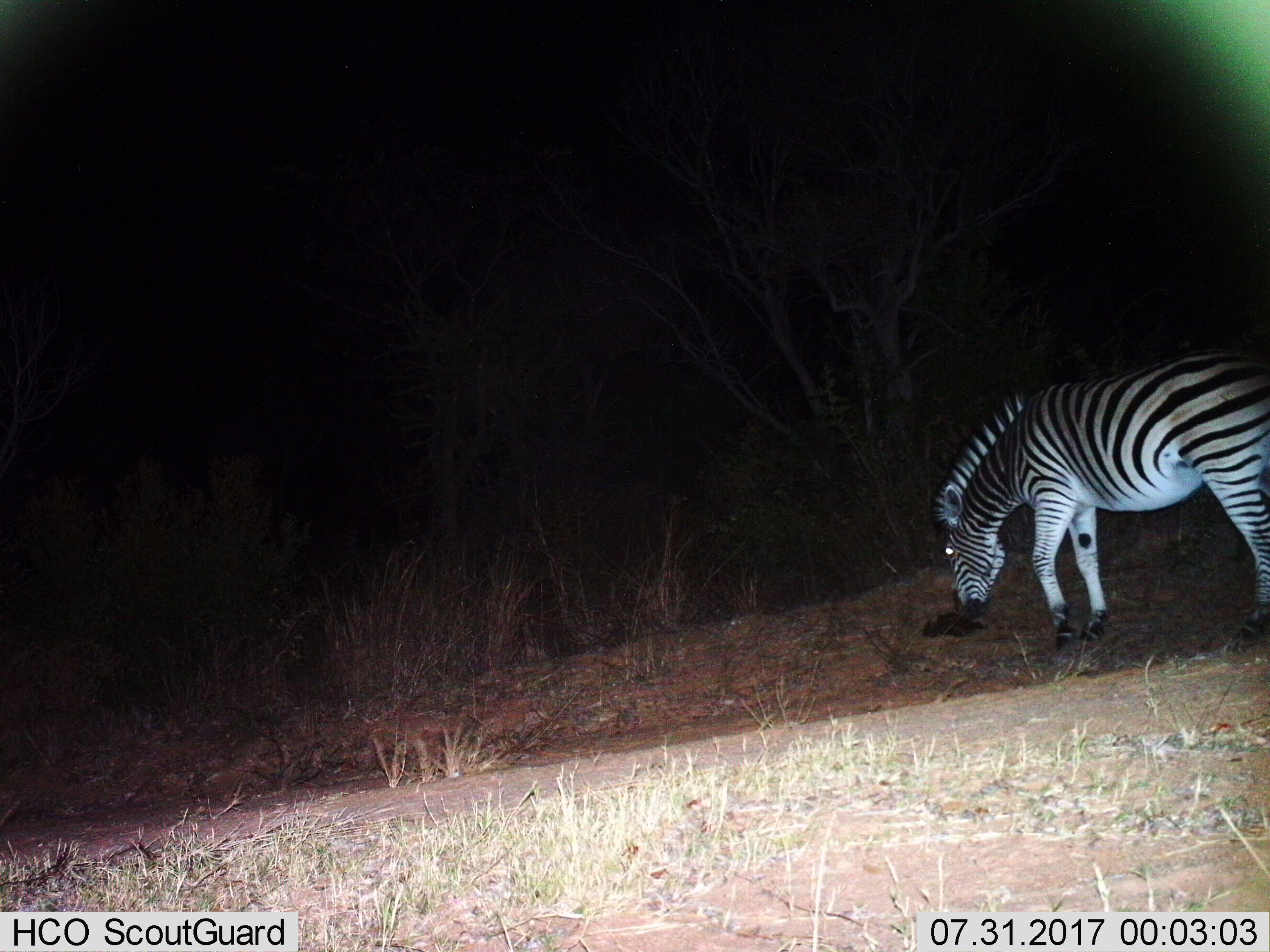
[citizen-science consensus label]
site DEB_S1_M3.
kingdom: Animalia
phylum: Chordata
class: Mammalia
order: Perissodactyla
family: Equidae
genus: Equus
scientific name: Equus quagga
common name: plains zebra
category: zebraplains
Zebraplains (plains zebra) (Equus quagga), count 1. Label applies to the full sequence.